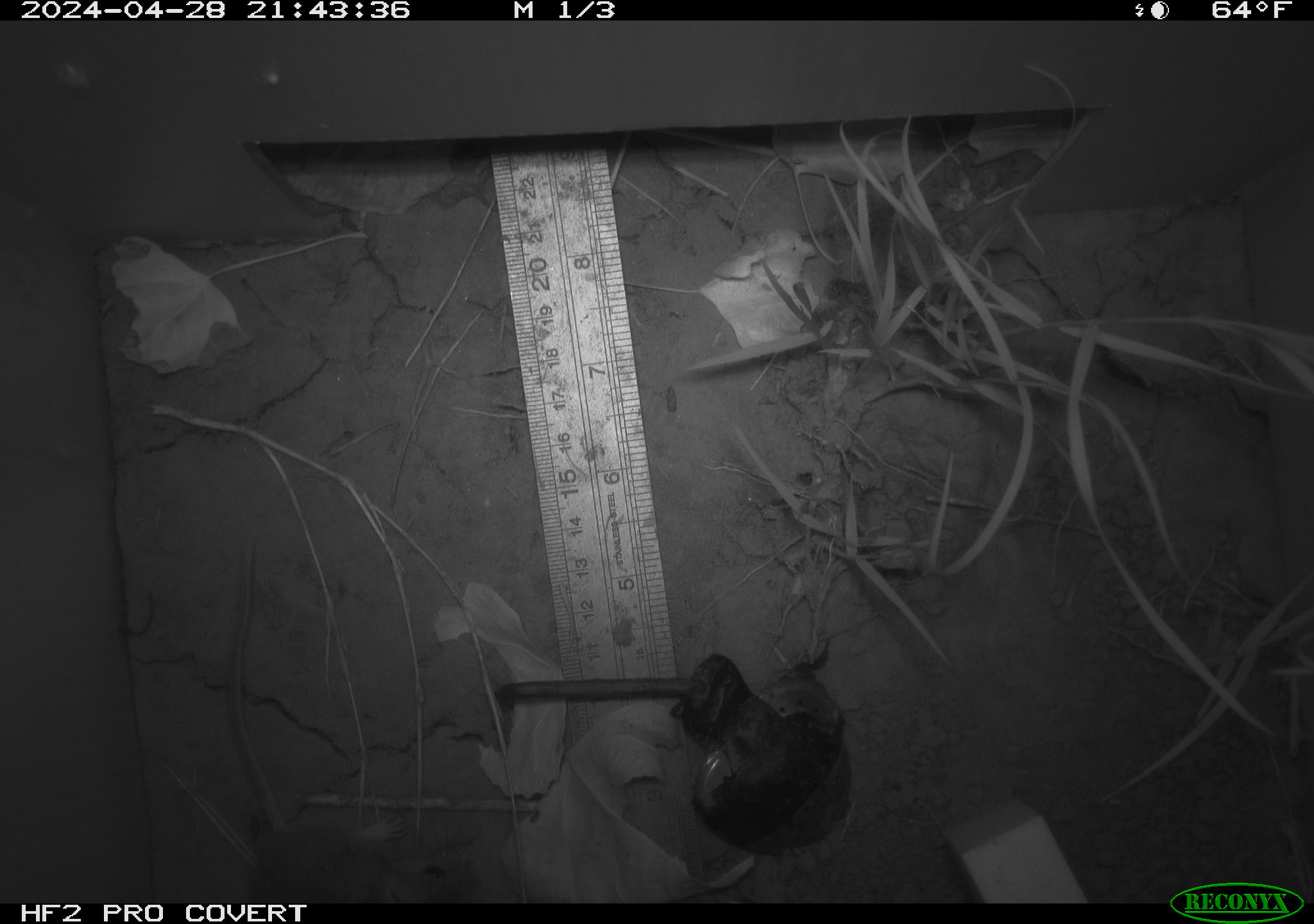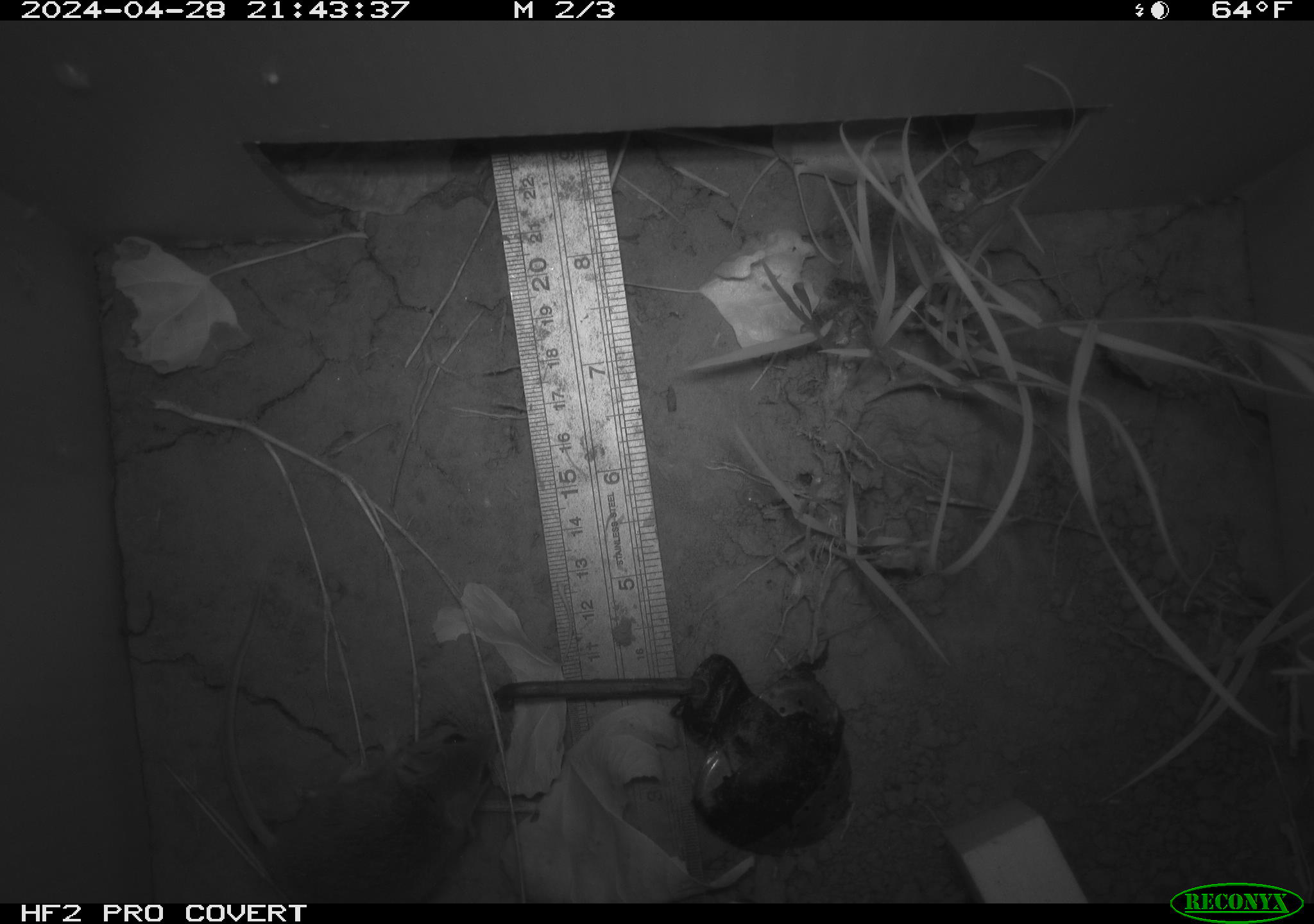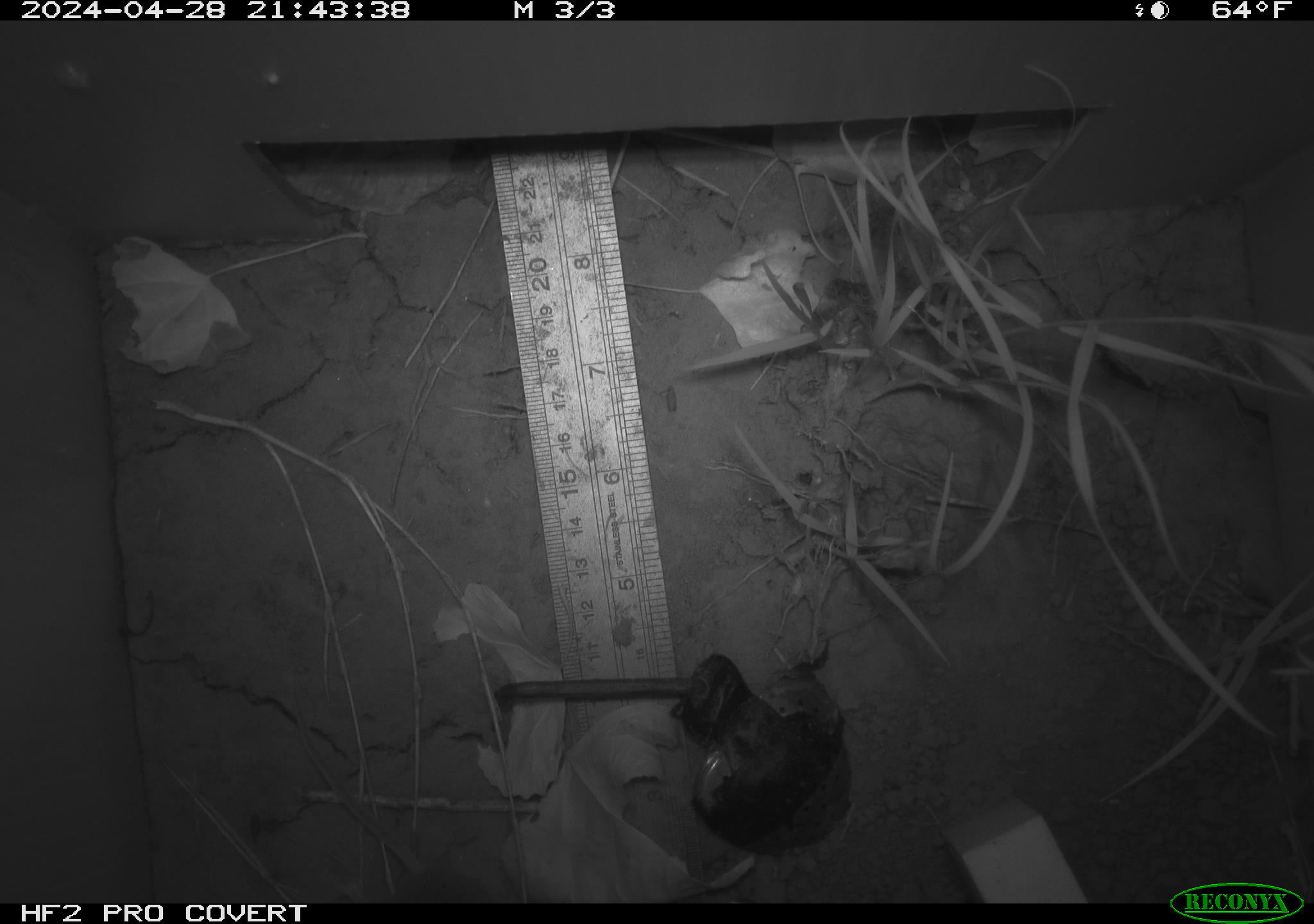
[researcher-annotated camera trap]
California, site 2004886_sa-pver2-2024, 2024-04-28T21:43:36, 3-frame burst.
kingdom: Animalia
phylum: Chordata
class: Mammalia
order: Rodentia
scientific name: Rodentia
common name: mouse species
Mouse species (Rodentia).